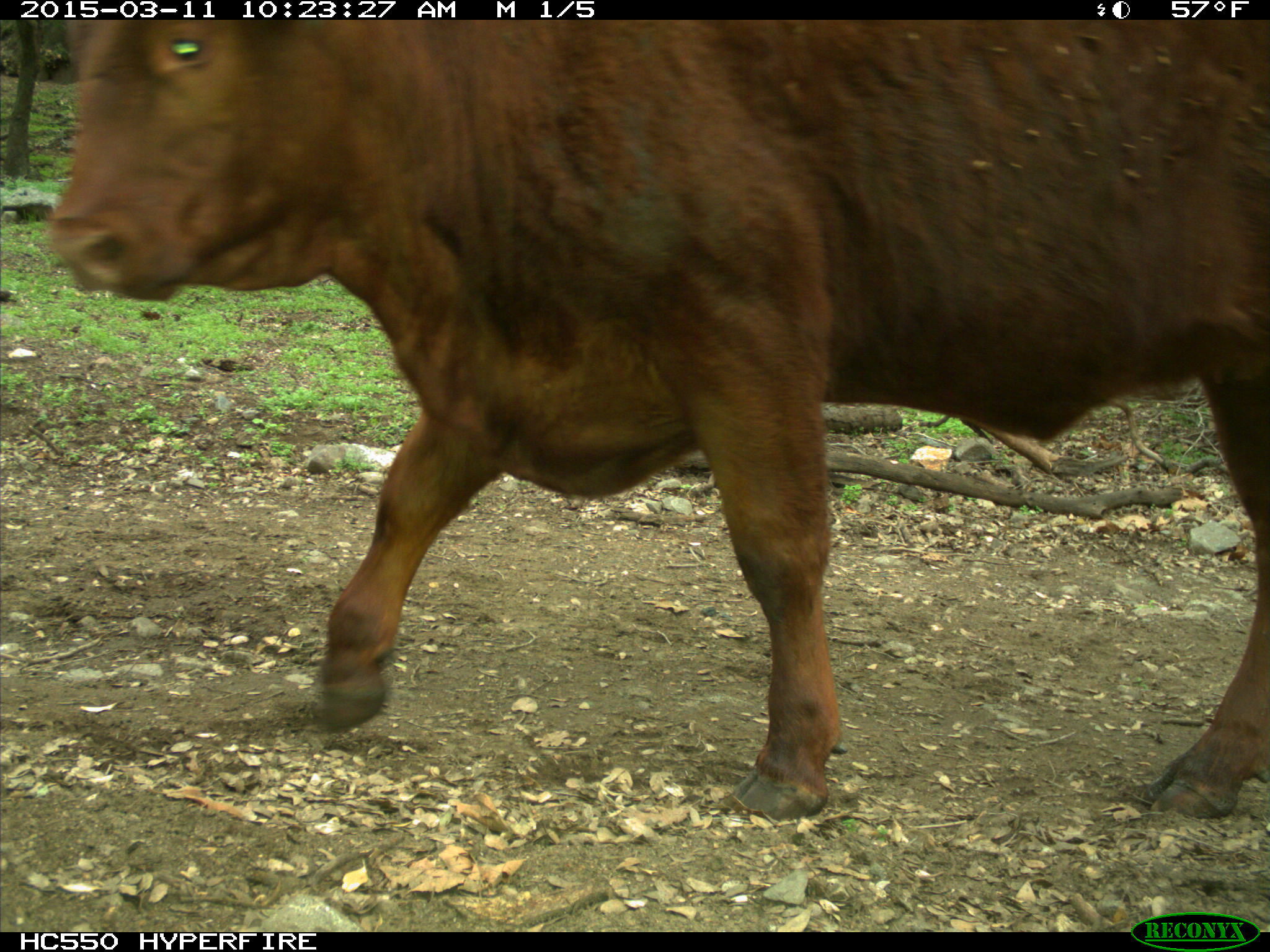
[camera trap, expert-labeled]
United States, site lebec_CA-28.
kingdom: Animalia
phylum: Chordata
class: Mammalia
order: Artiodactyla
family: Bovidae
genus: Bos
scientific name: Bos taurus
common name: domestic cow